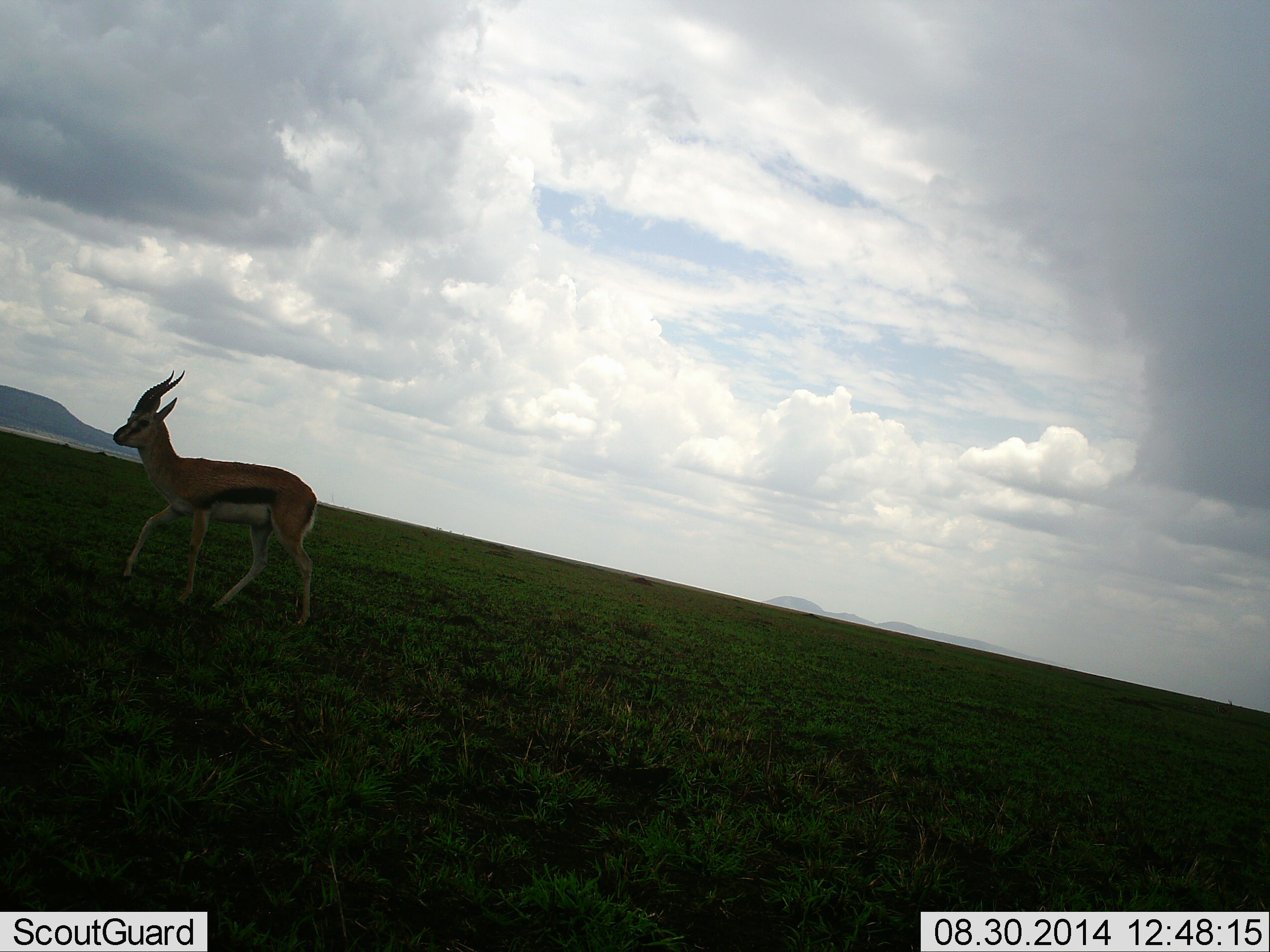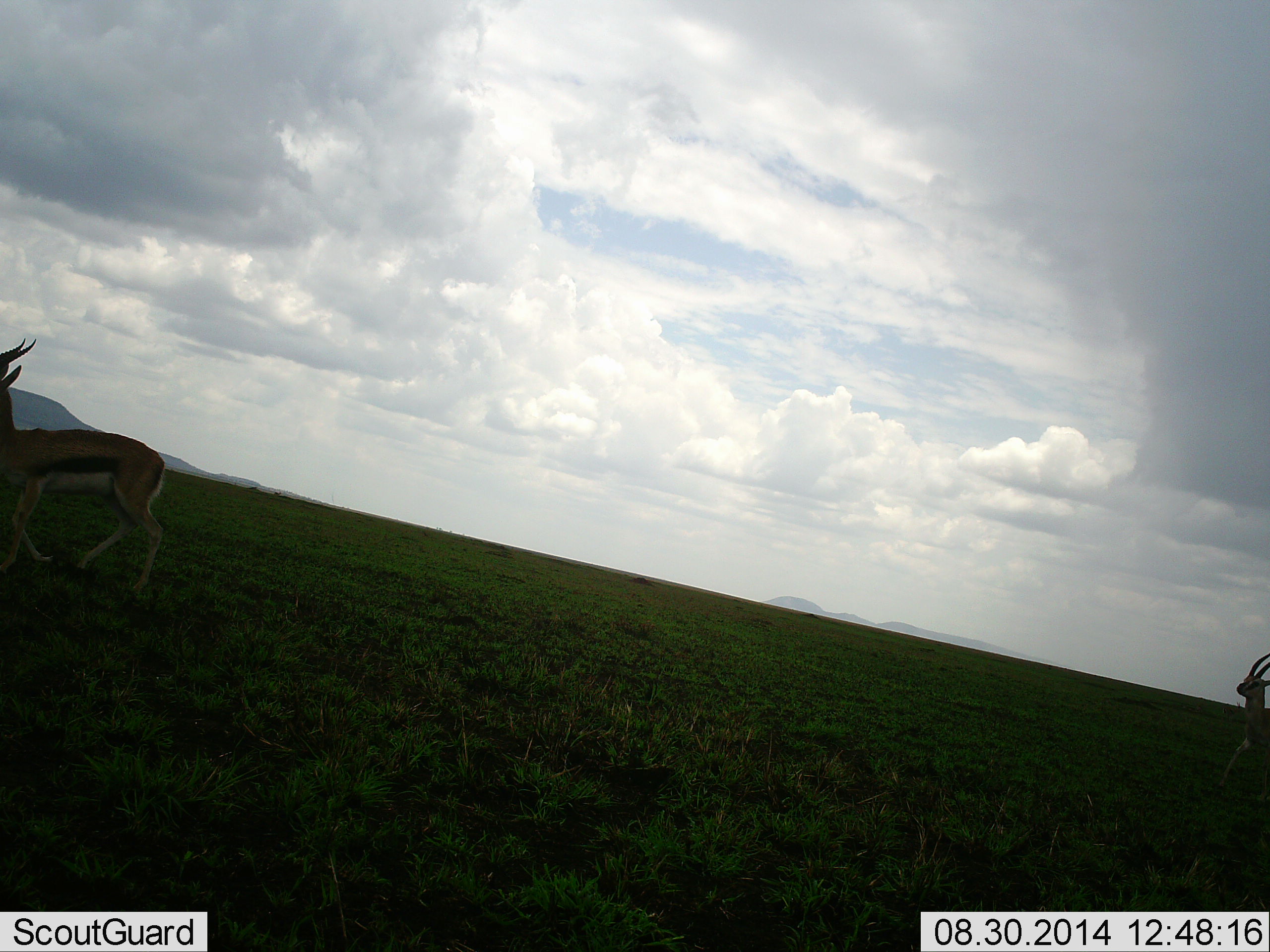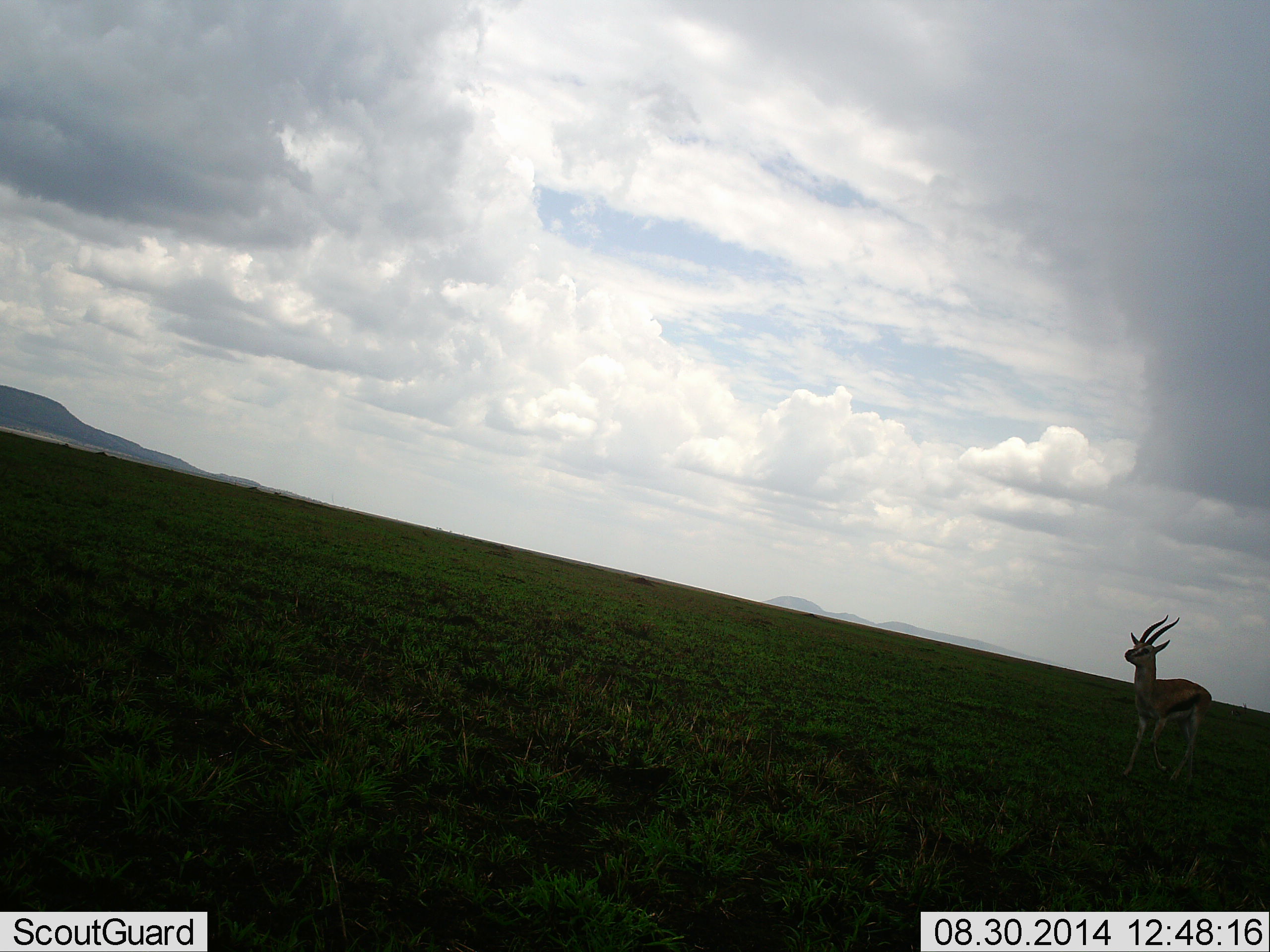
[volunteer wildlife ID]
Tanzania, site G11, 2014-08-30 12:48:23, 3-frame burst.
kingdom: Animalia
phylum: Chordata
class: Mammalia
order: Artiodactyla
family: Bovidae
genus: Eudorcas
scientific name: Eudorcas thomsonii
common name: thomson's gazelle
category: gazellethomsons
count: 2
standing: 10%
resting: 0%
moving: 100%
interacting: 0%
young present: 0%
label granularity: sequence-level